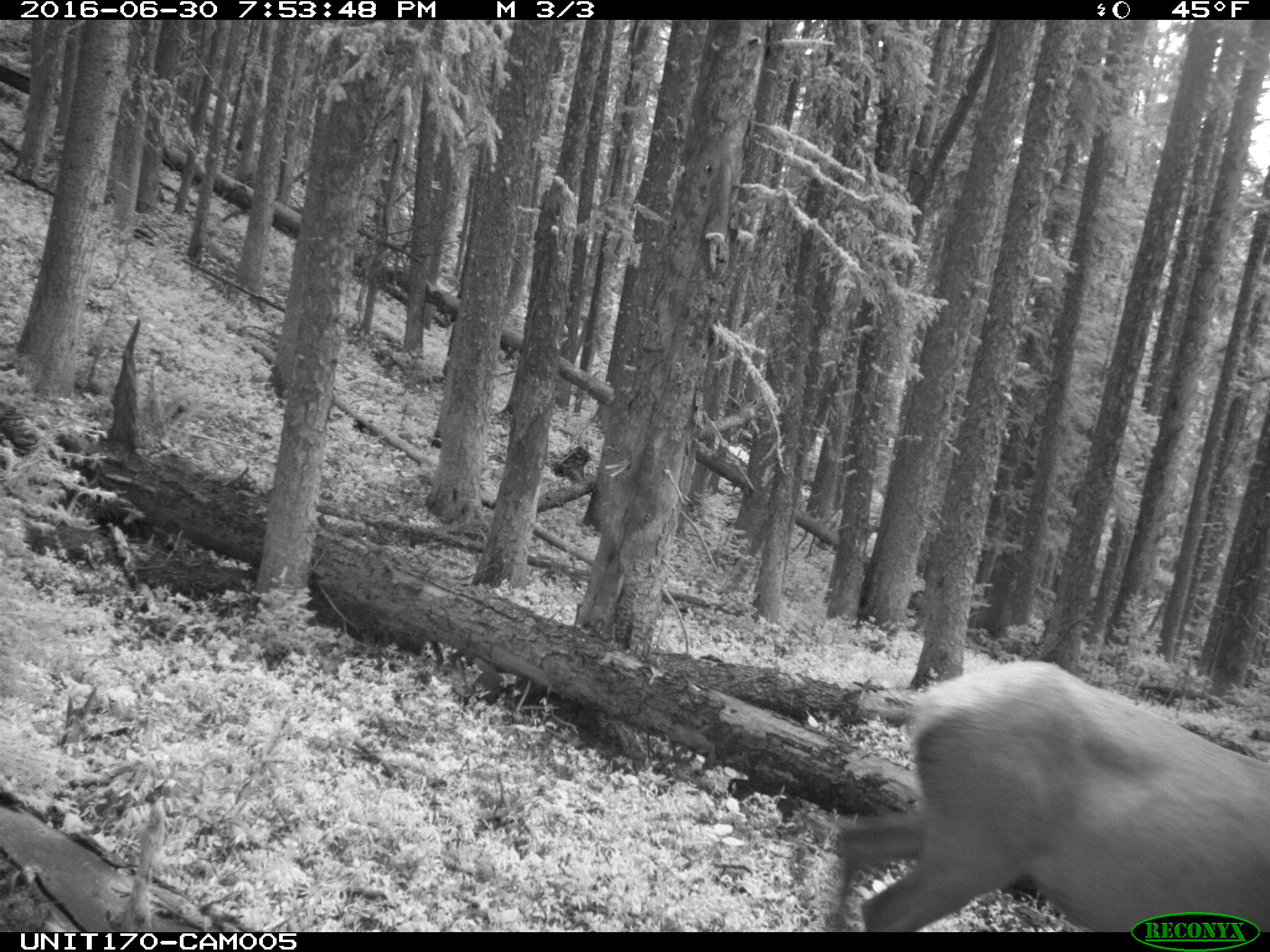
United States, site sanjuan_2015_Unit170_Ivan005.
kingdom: Animalia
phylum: Chordata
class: Mammalia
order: Artiodactyla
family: Cervidae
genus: Cervus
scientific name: Cervus elaphus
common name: red deer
Cervus elaphus (red deer).